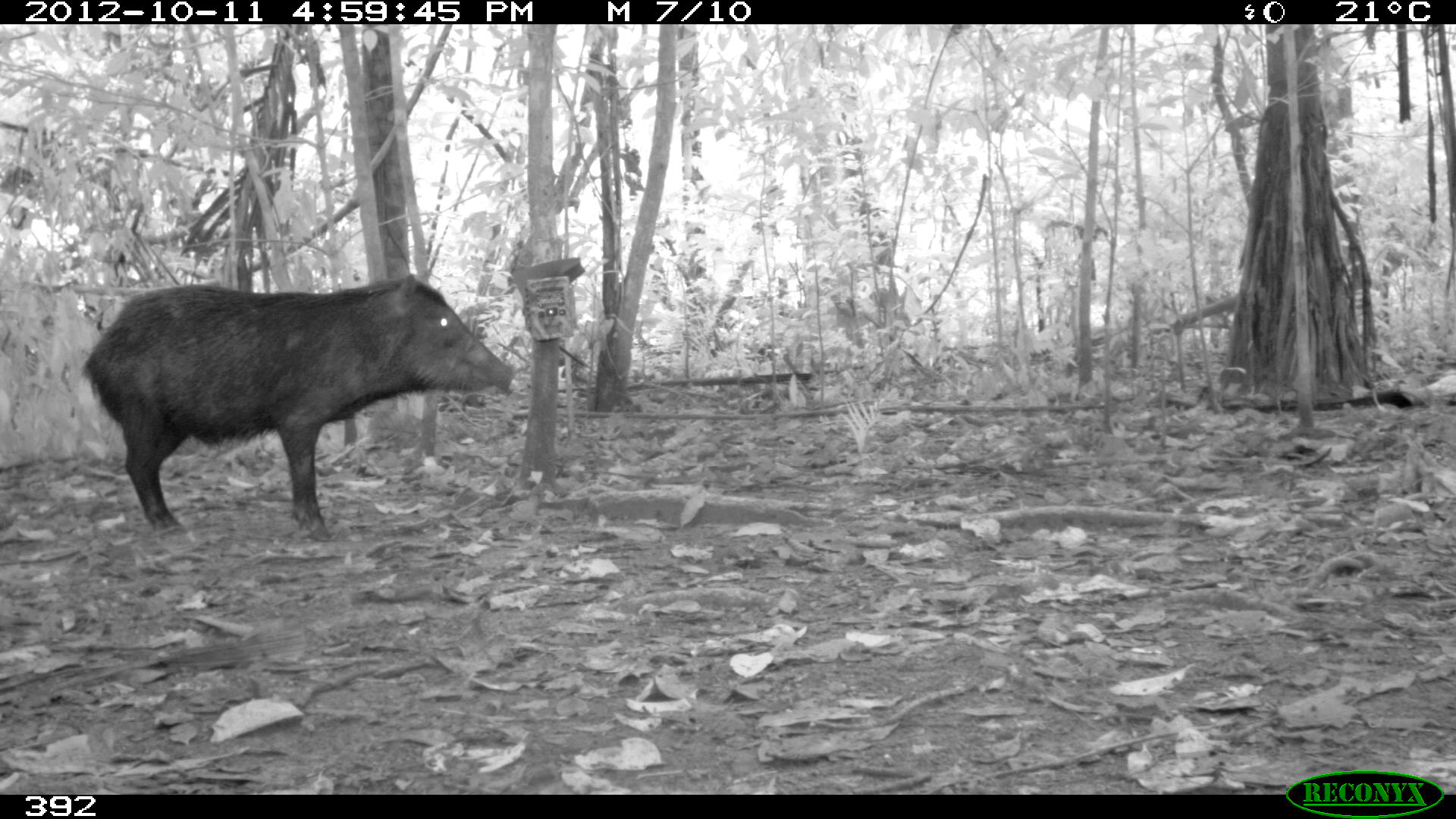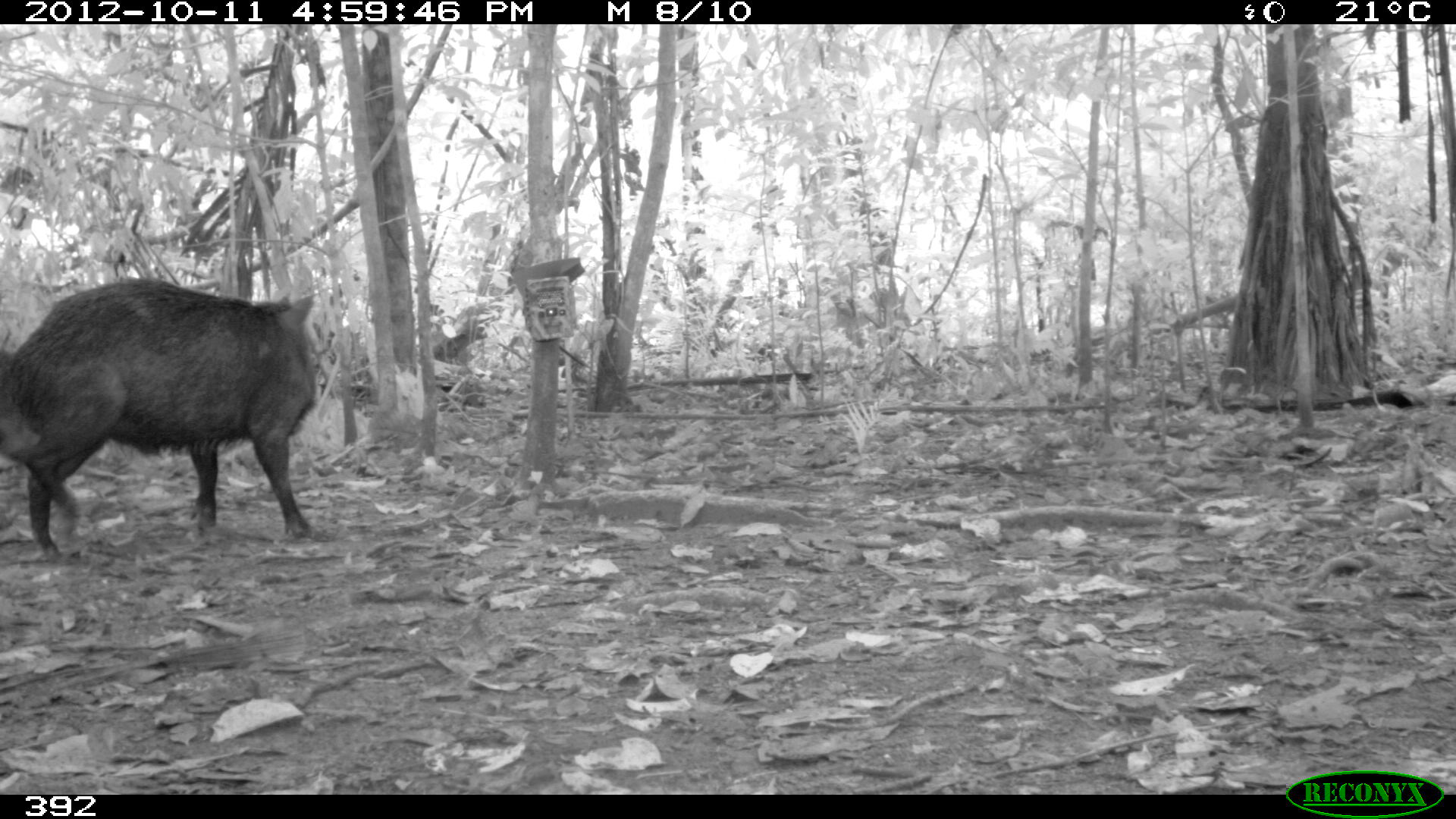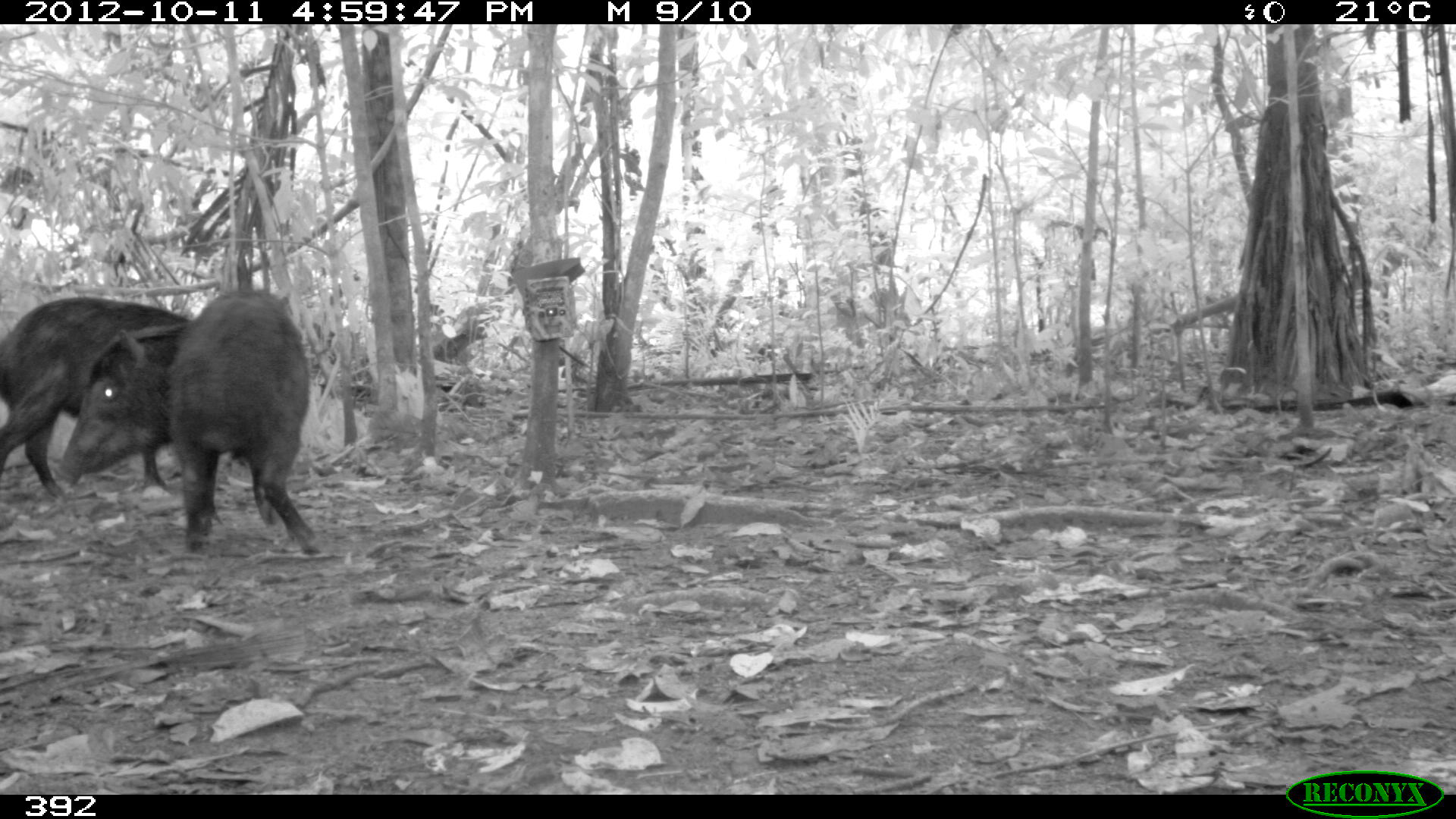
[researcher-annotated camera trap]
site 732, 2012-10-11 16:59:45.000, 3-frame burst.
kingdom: Animalia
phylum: Chordata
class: Mammalia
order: Artiodactyla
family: Tayassuidae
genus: Tayassu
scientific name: Tayassu pecari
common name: white-lipped peccary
Tayassu pecari (white-lipped peccary).